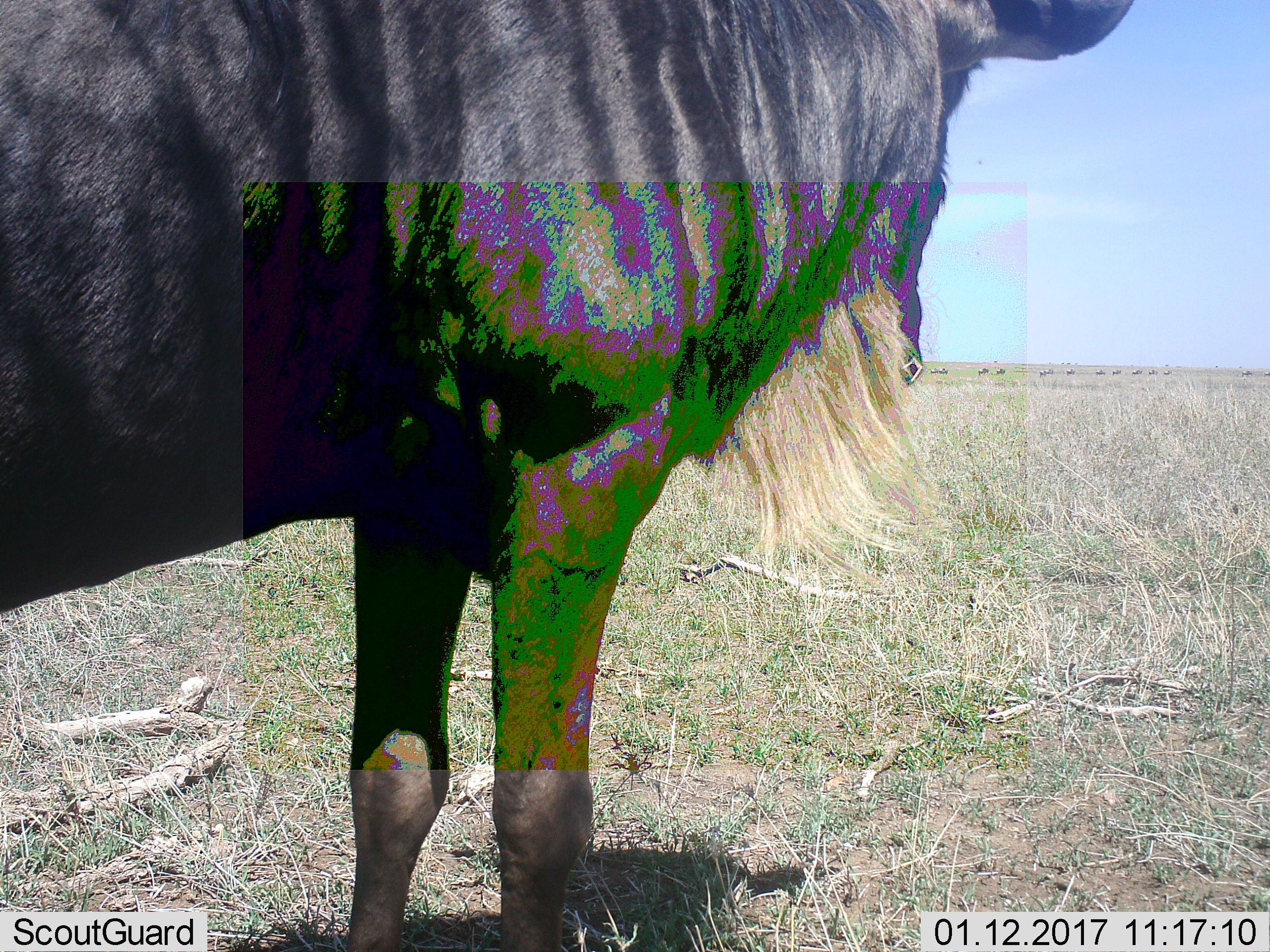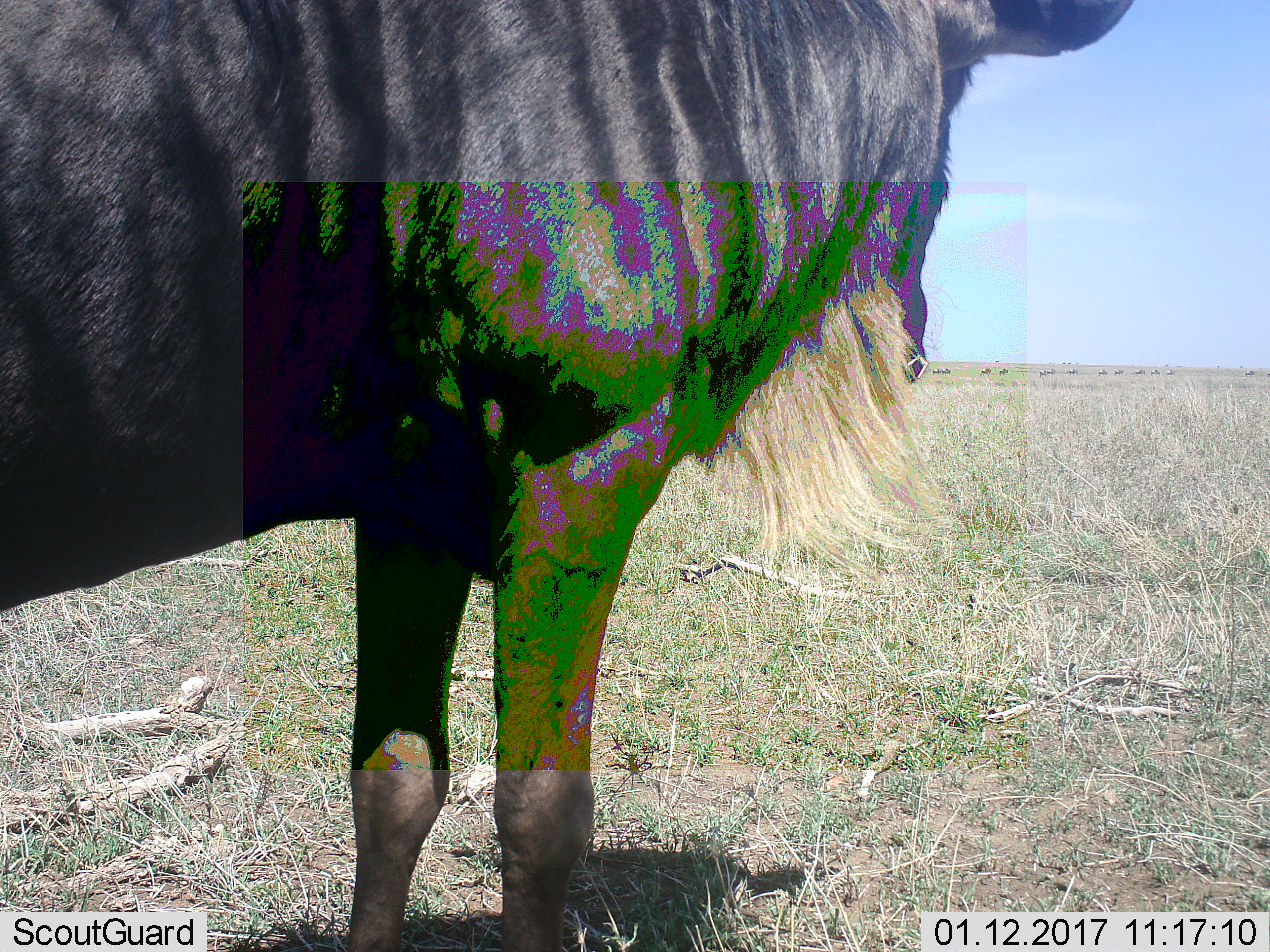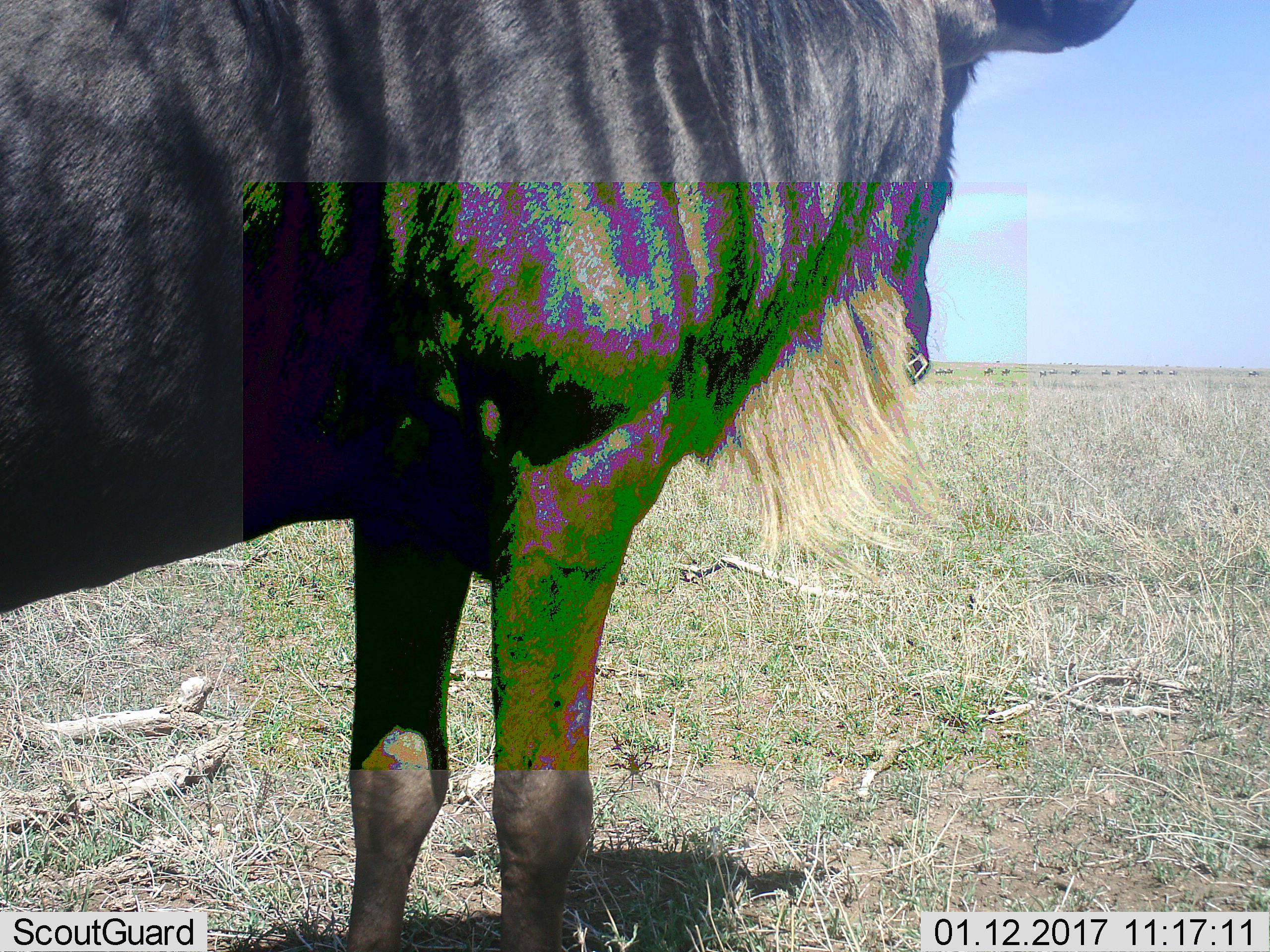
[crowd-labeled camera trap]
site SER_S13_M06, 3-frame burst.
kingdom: Animalia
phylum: Chordata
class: Mammalia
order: Artiodactyla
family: Bovidae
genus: Connochaetes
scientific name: Connochaetes taurinus taurinus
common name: blue wildebeest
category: wildebeestblue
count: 9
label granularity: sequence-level